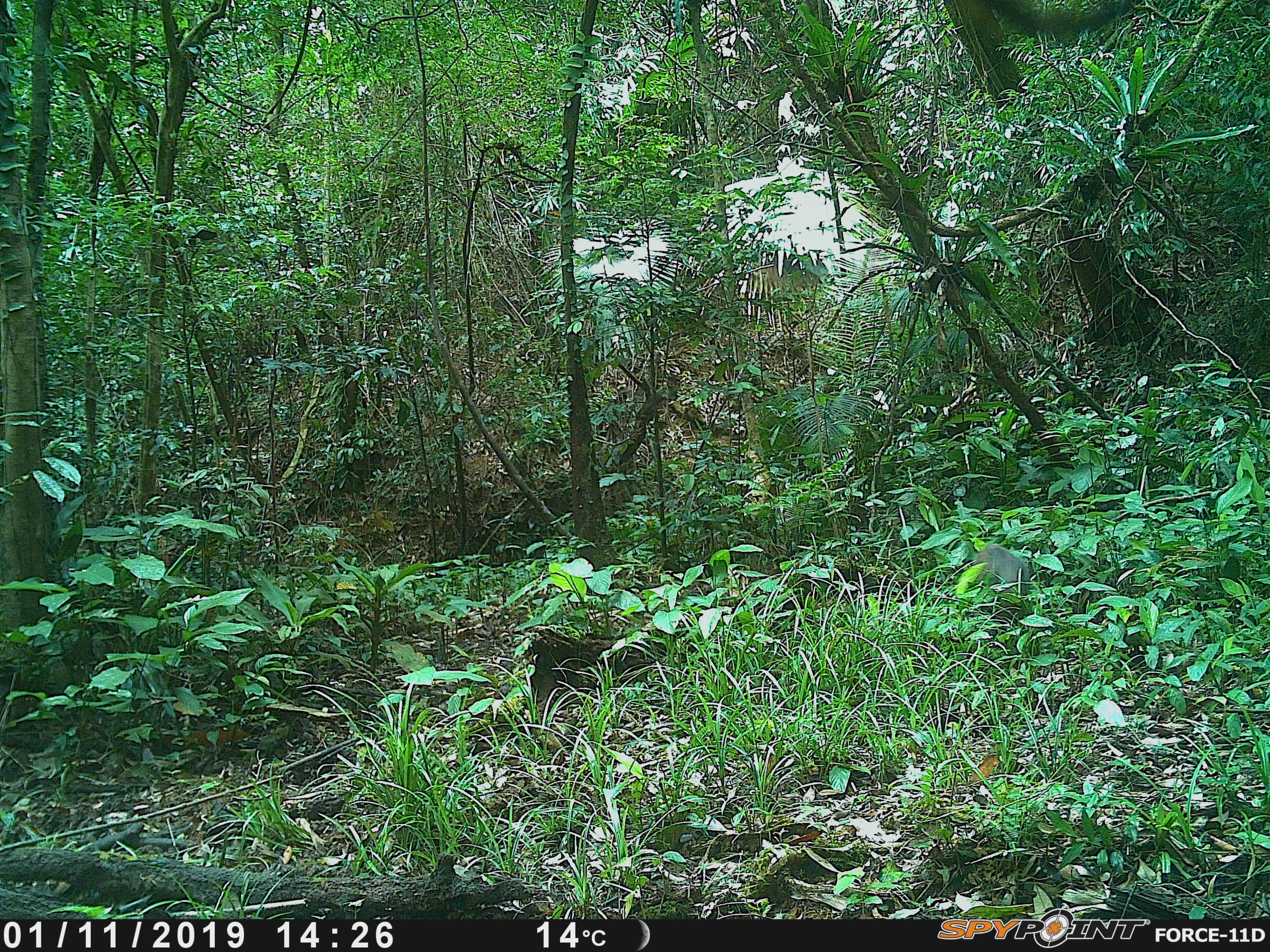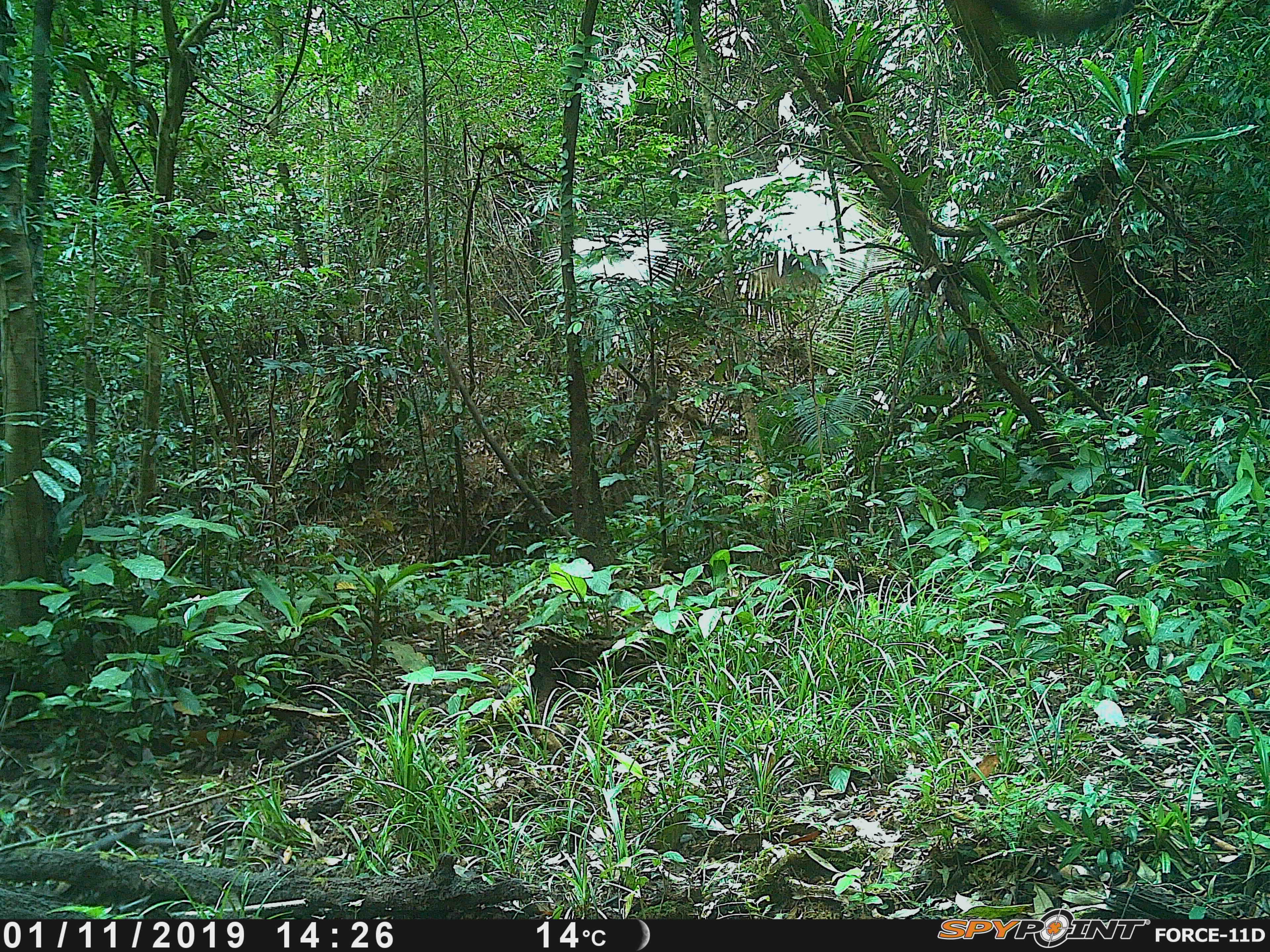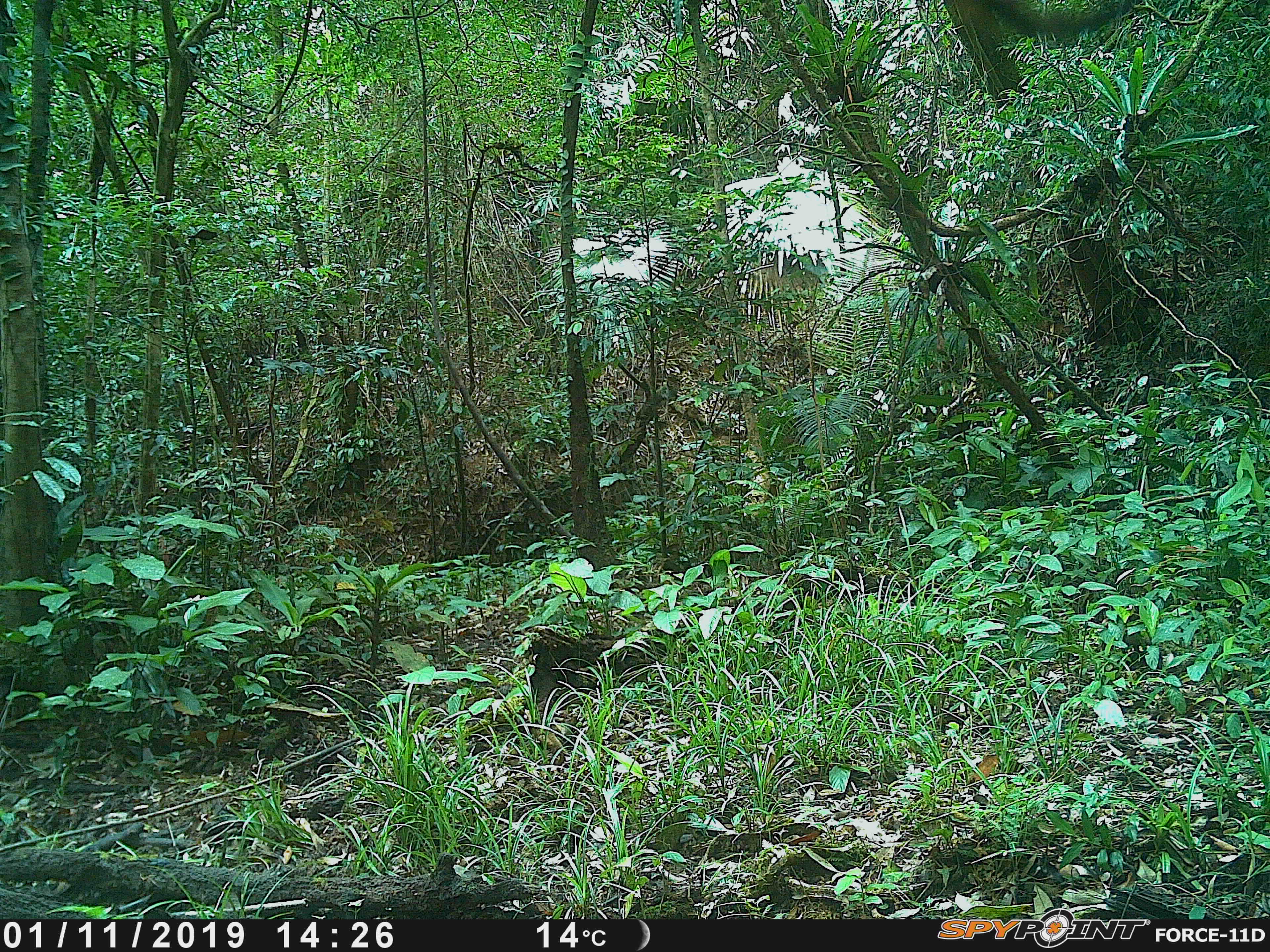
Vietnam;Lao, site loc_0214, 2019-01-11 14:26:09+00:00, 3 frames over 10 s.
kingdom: Animalia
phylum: Chordata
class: Mammalia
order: Artiodactyla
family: Suidae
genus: Sus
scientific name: Sus scrofa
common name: eurasian wild pig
Eurasian wild pig (Sus scrofa). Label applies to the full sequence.